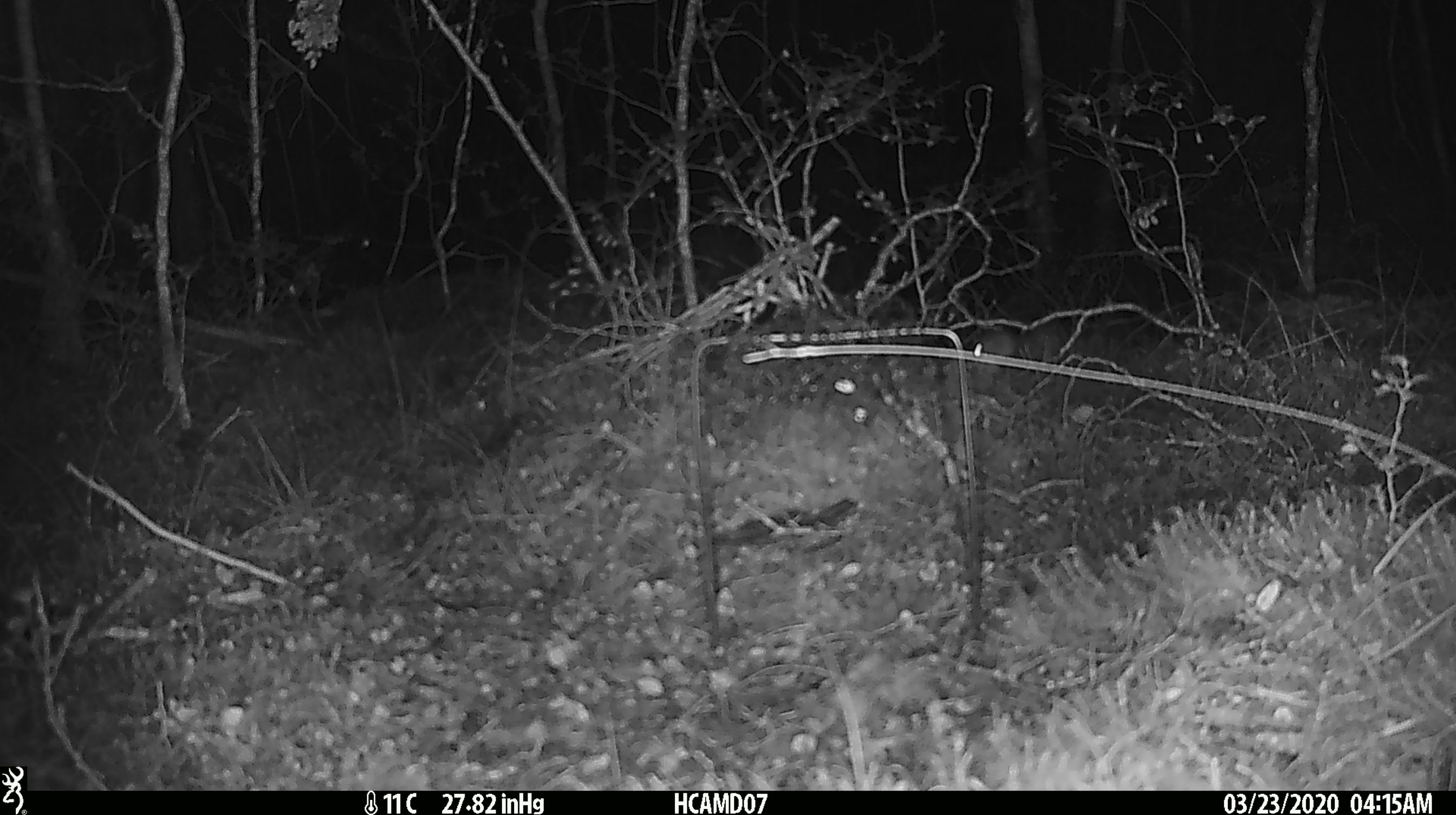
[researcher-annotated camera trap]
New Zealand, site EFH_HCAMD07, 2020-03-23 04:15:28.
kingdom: Animalia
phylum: Chordata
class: Mammalia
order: Rodentia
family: Muridae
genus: Mus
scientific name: Mus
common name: mouse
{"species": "mouse (Mus)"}